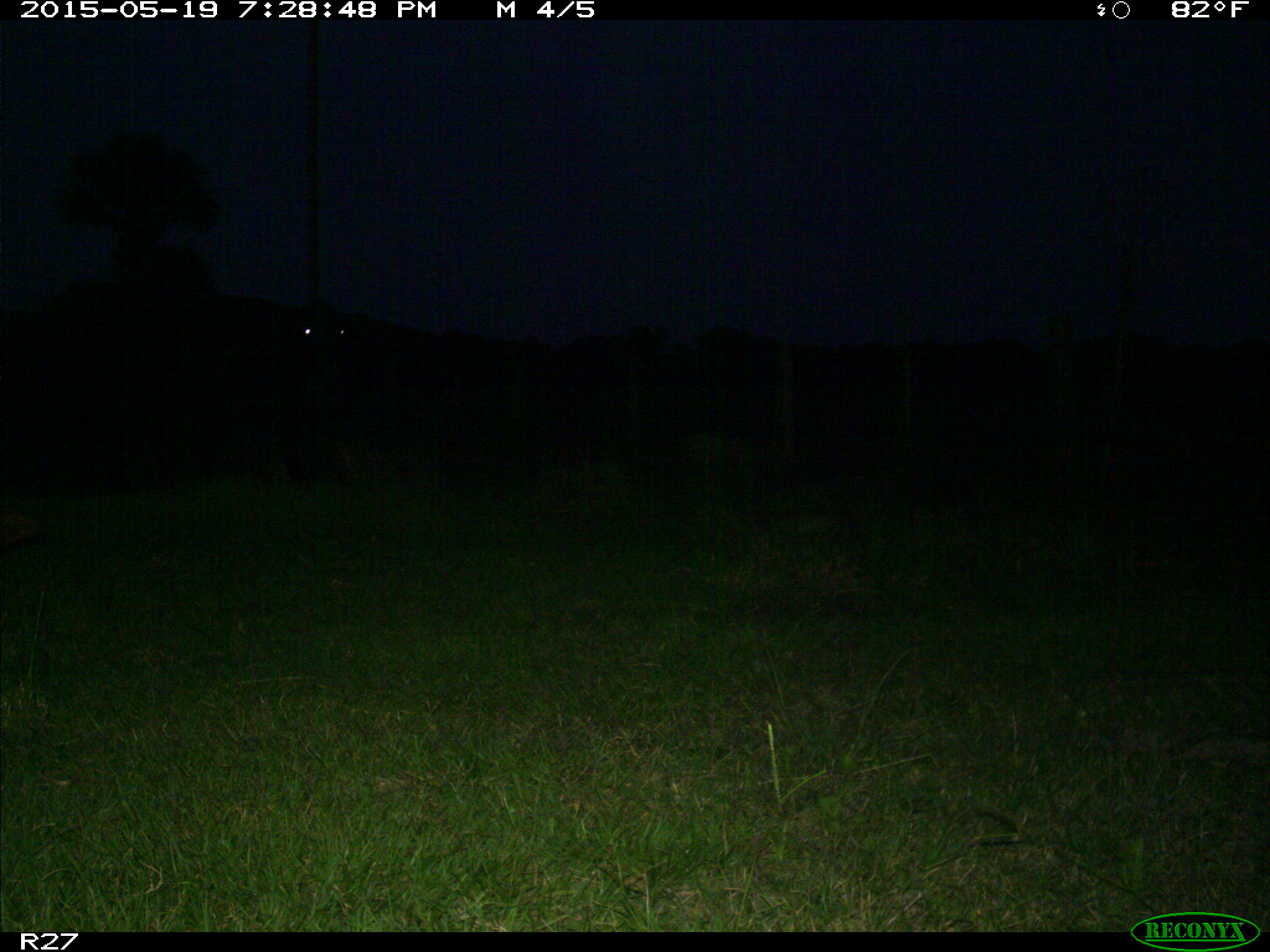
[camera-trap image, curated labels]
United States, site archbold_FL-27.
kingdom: Animalia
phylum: Chordata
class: Mammalia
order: Artiodactyla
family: Bovidae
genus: Bos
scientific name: Bos taurus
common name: domestic cow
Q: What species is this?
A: Bos taurus (domestic cow).